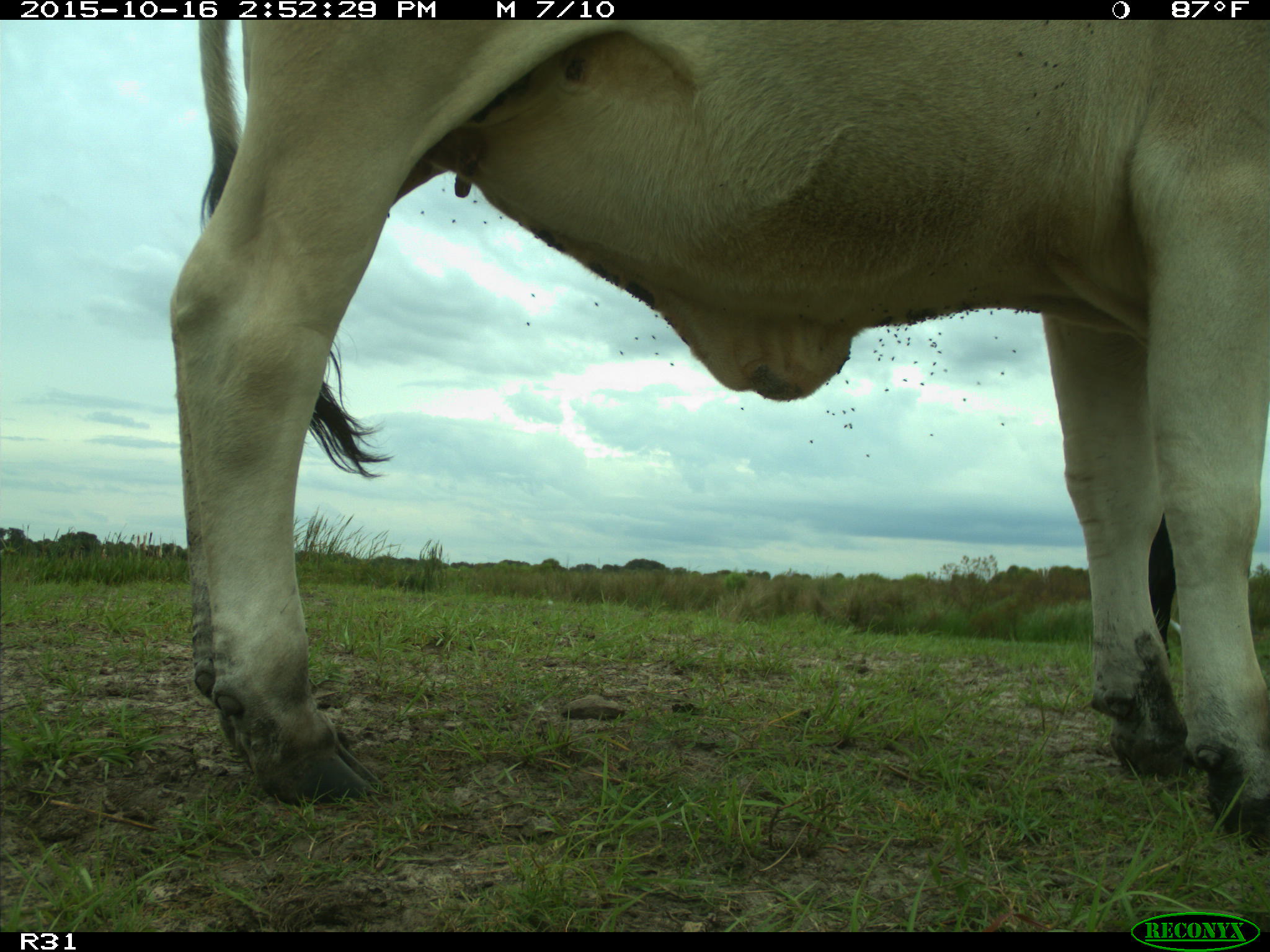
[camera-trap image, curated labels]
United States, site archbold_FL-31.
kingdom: Animalia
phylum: Chordata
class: Mammalia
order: Artiodactyla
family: Bovidae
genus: Bos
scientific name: Bos taurus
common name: domestic cow